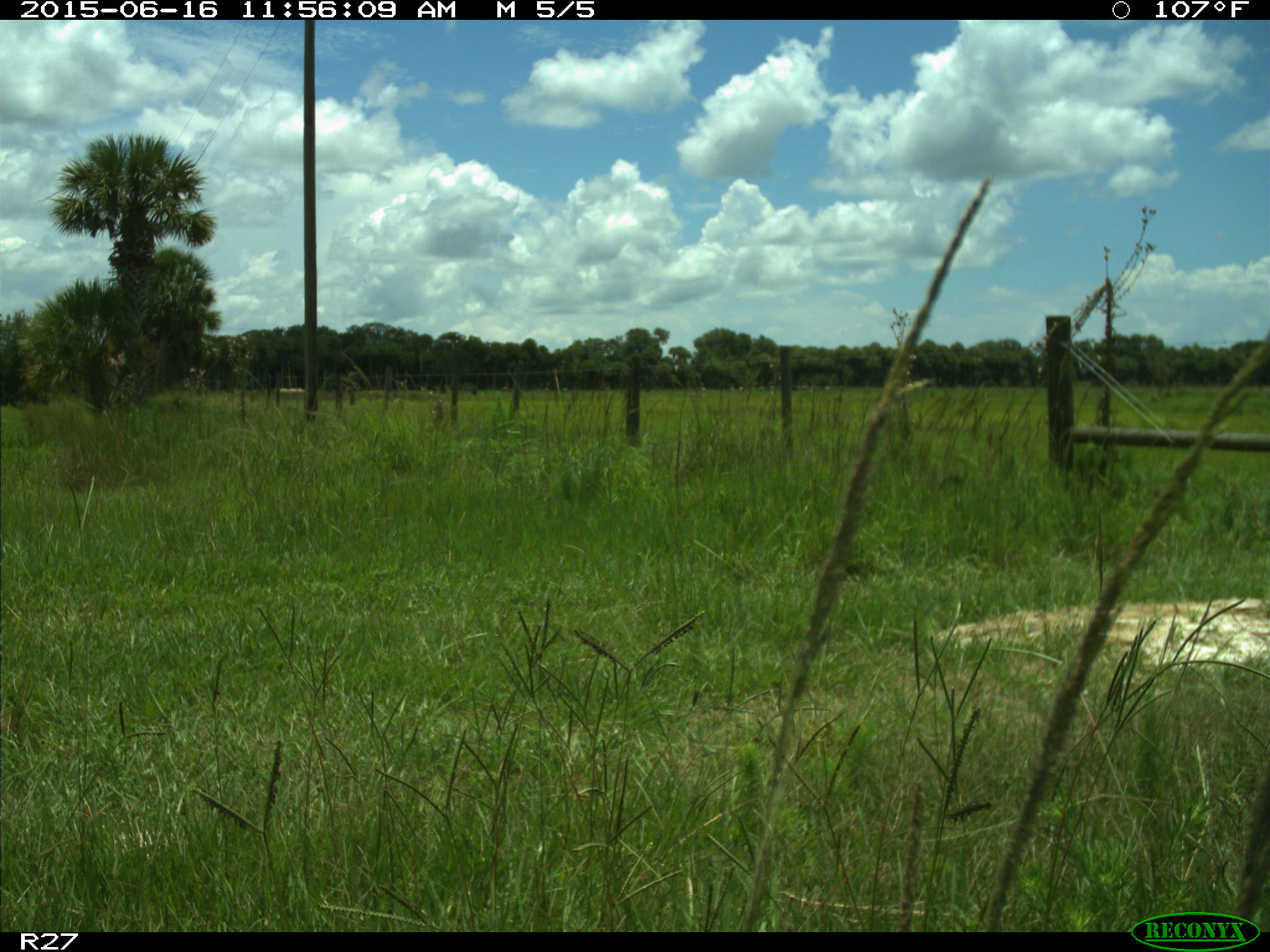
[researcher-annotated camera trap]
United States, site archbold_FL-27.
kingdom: Animalia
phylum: Chordata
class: Mammalia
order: Artiodactyla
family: Bovidae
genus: Bos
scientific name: Bos taurus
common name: domestic cow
Bos taurus (domestic cow).